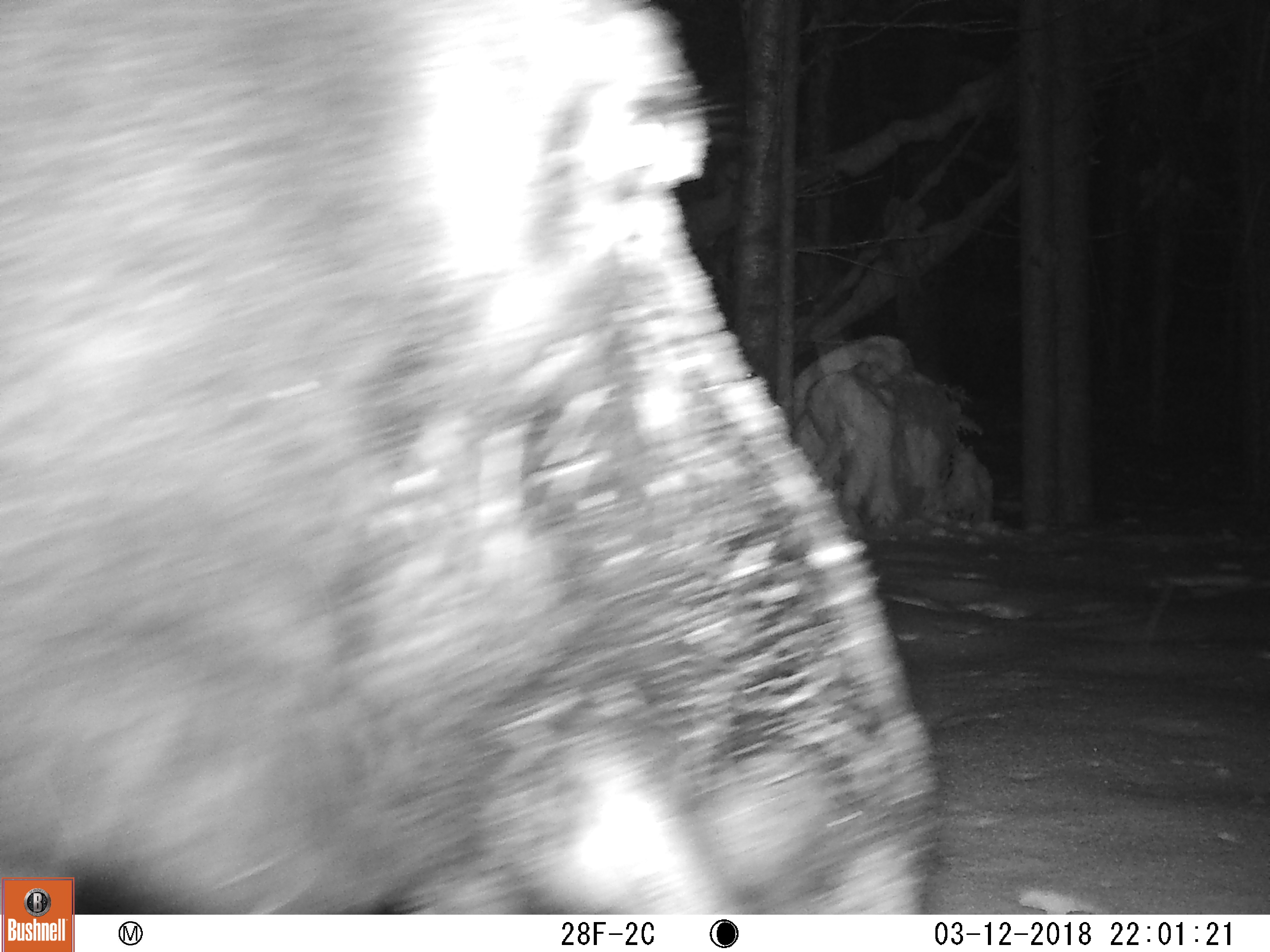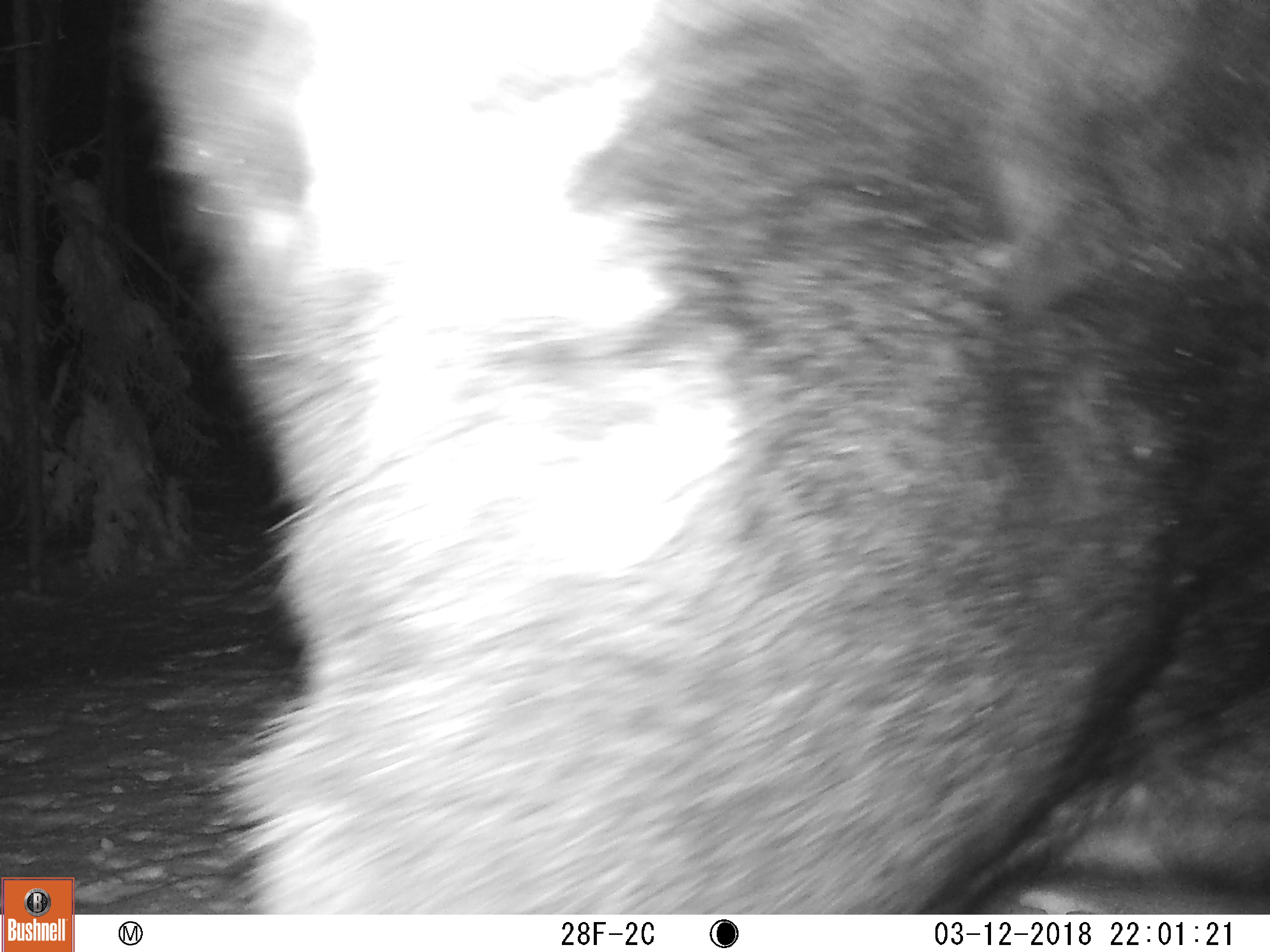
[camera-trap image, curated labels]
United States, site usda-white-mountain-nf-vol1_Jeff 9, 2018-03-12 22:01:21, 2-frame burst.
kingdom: Animalia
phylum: Chordata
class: Mammalia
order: Artiodactyla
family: Cervidae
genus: Alces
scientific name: Alces alces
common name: moose